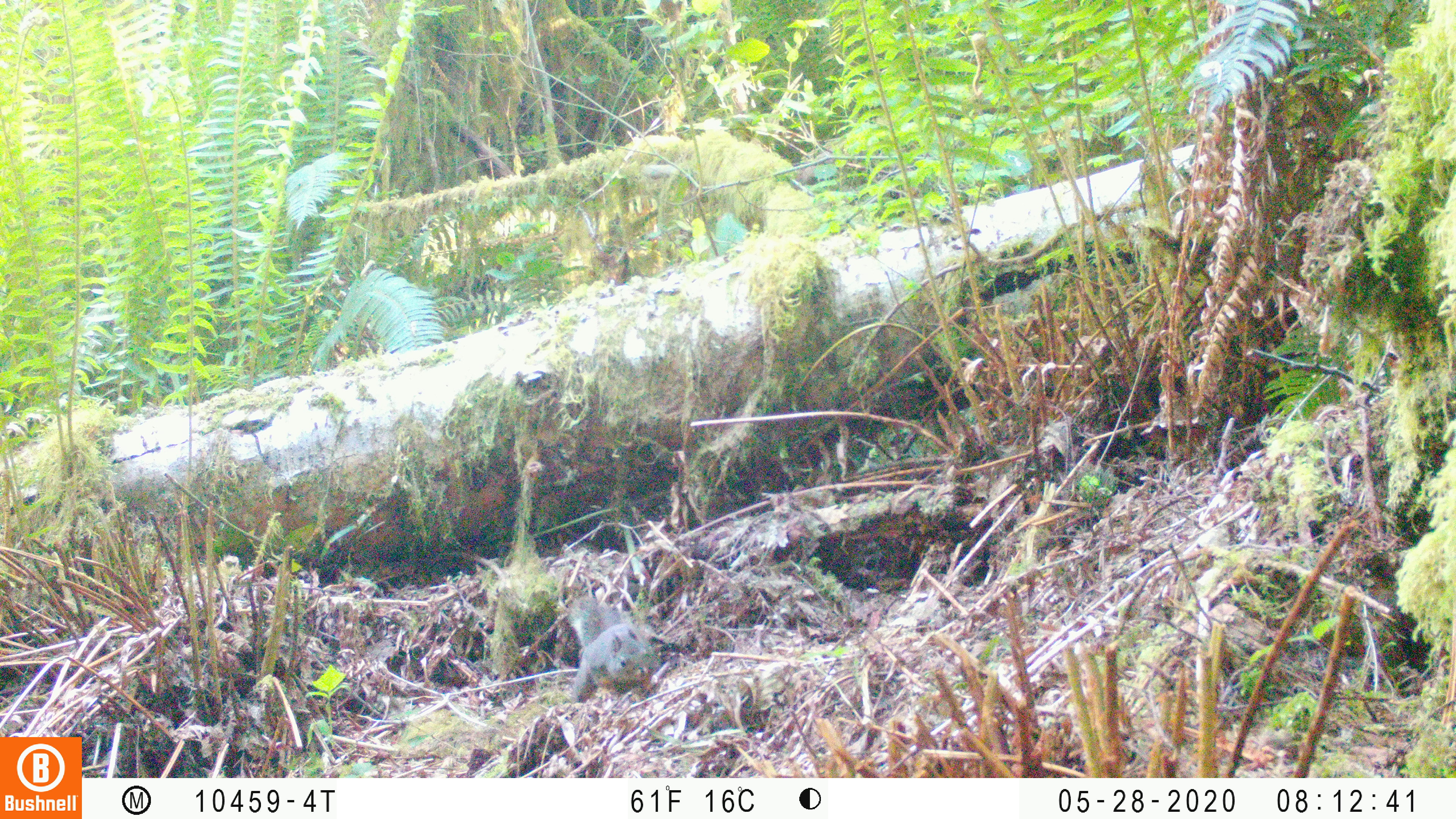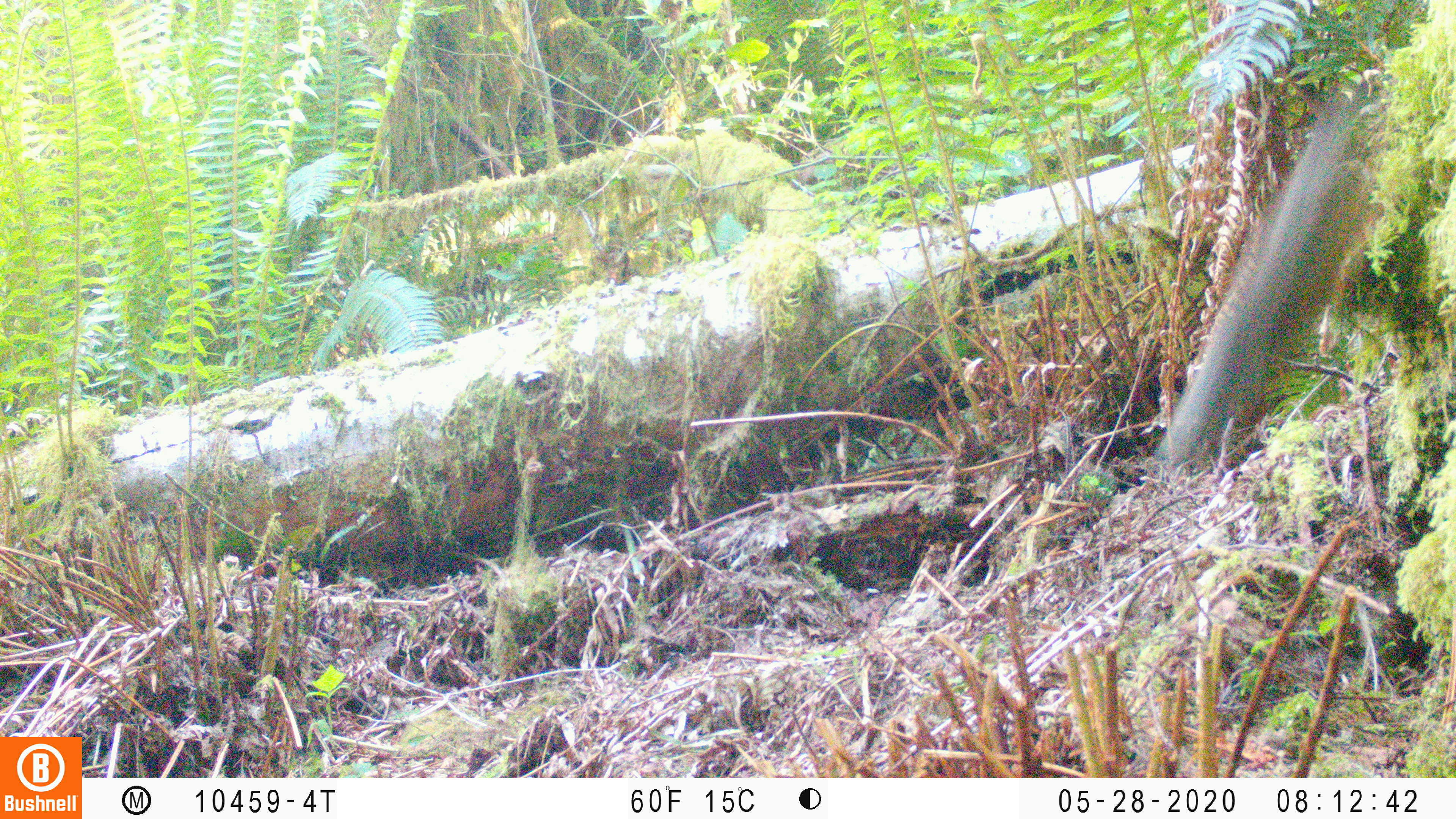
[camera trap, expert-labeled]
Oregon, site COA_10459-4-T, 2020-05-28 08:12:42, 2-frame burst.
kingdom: Animalia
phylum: Chordata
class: Mammalia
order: Rodentia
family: Sciuridae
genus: Tamiasciurus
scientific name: Tamiasciurus douglasii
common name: douglas squirrel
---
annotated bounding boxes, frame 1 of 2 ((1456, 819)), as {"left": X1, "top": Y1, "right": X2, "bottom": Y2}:
douglas squirrel: {"left": 560, "top": 597, "right": 665, "bottom": 707}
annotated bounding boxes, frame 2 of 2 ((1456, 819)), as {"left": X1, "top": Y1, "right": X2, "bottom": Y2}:
douglas squirrel: {"left": 1153, "top": 120, "right": 1372, "bottom": 471}